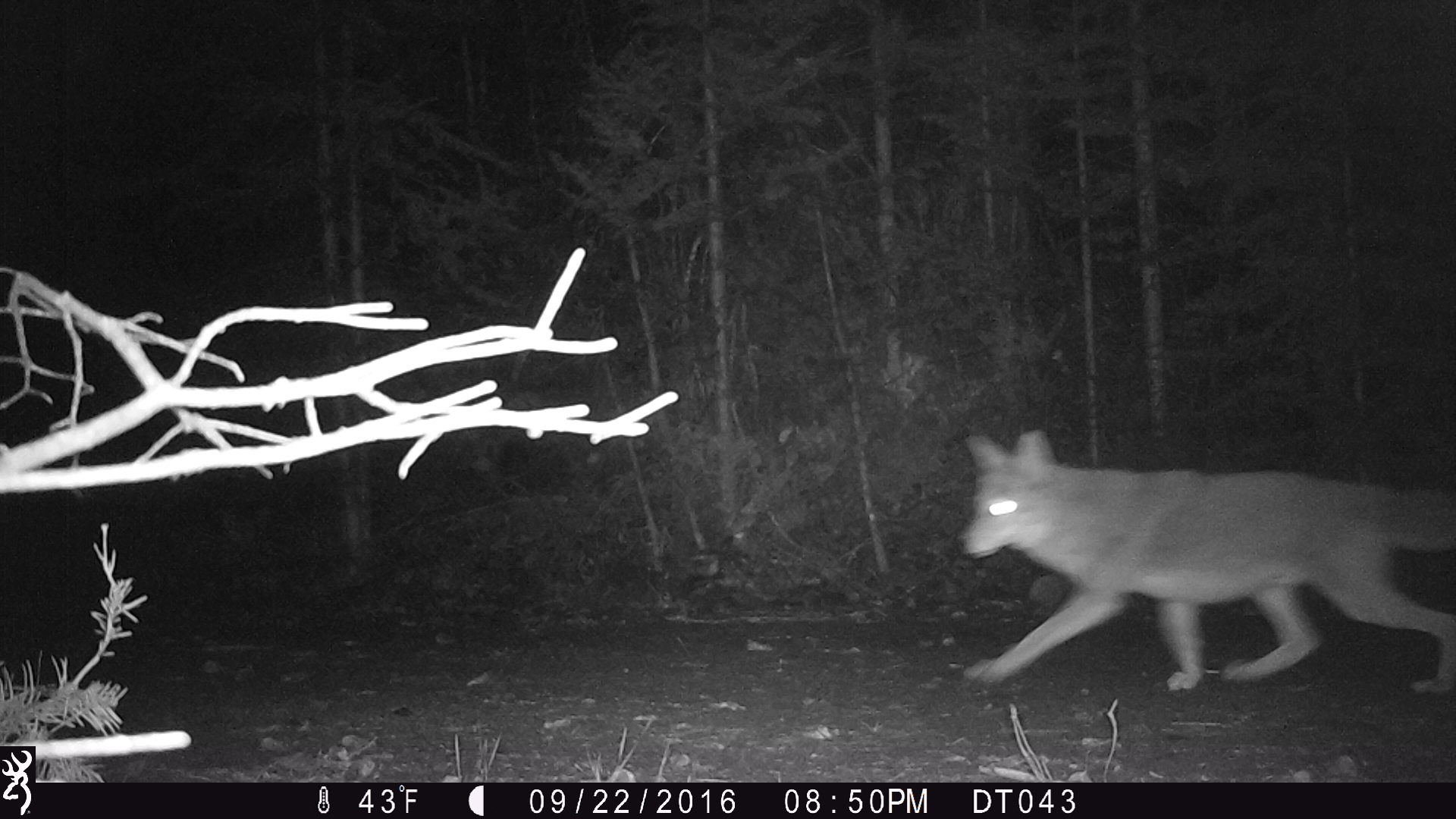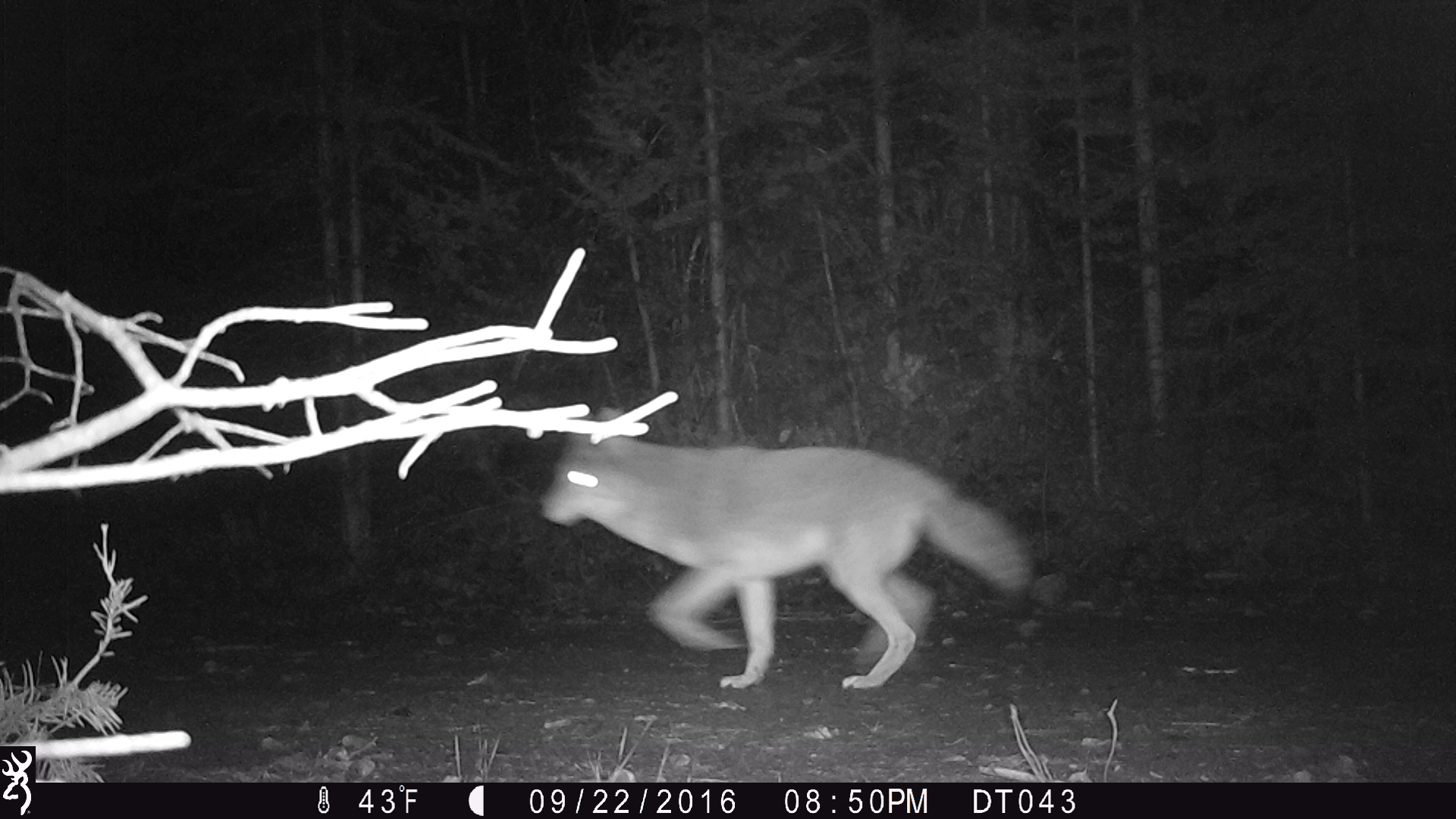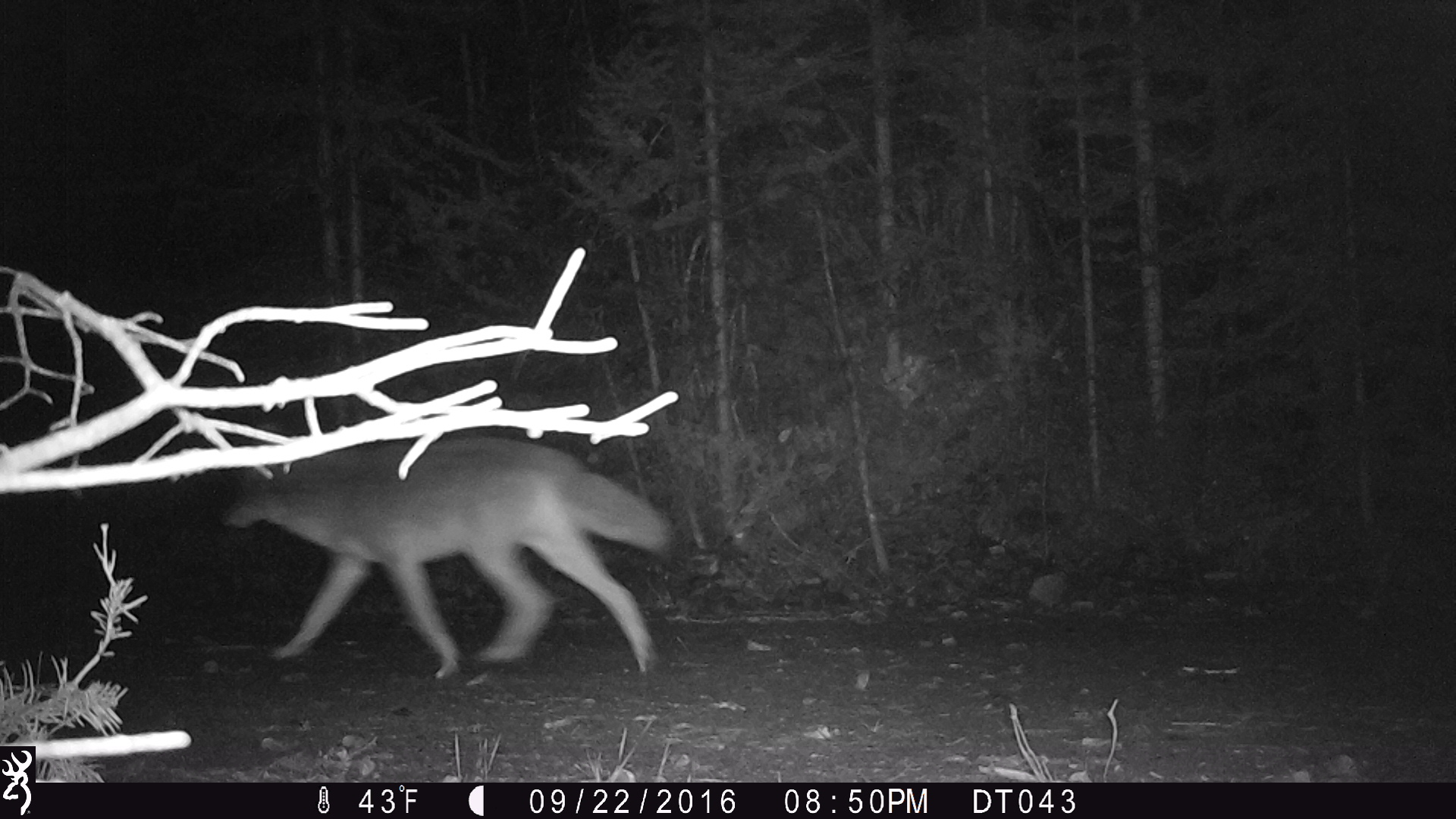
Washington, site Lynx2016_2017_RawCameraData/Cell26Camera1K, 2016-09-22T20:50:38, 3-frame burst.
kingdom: Animalia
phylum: Chordata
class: Mammalia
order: Carnivora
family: Canidae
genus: Canis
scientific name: Canis latrans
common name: coyote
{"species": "Canis latrans (coyote)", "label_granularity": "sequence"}